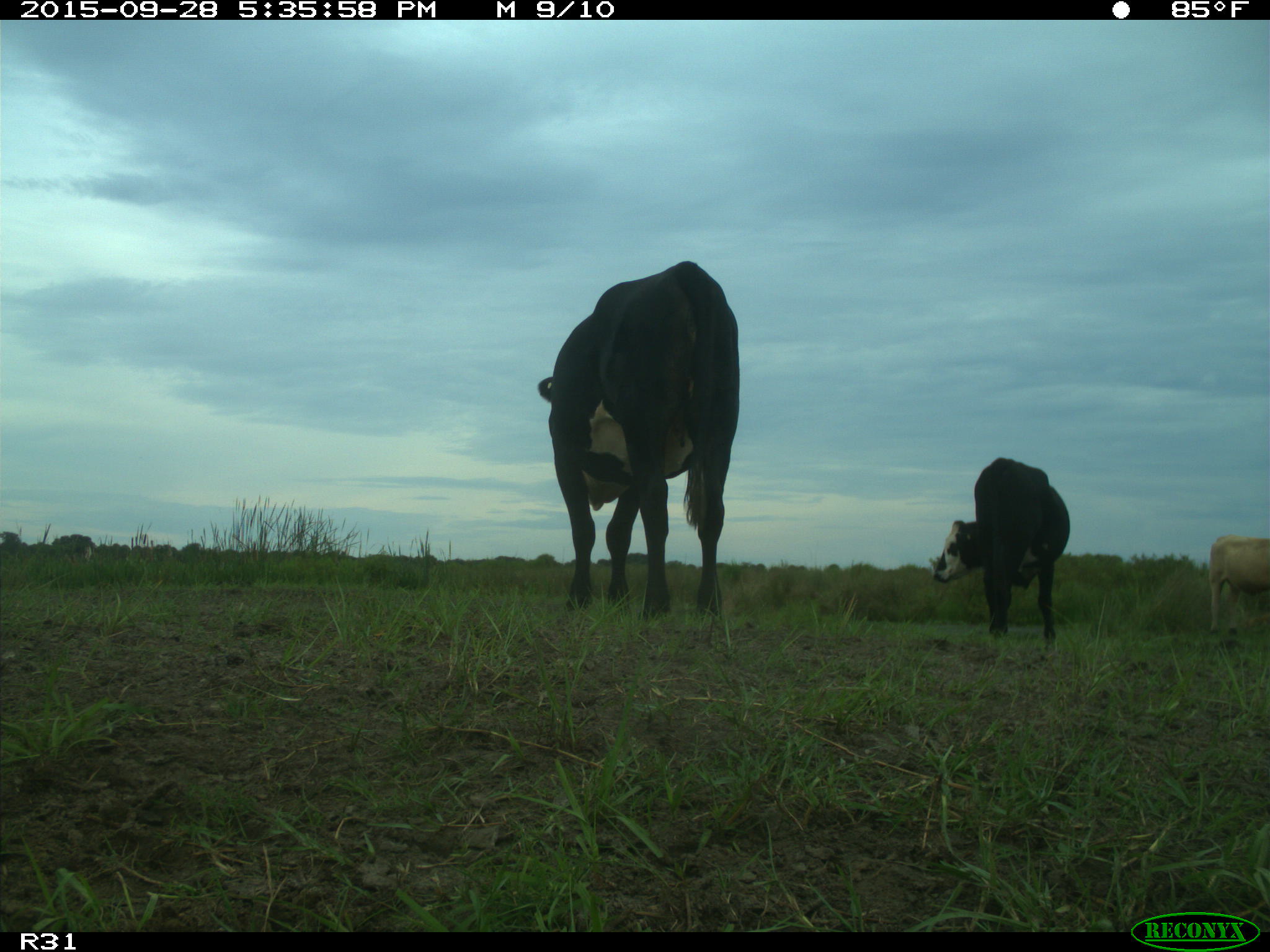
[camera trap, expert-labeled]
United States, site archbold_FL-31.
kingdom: Animalia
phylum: Chordata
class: Mammalia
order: Artiodactyla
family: Bovidae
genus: Bos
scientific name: Bos taurus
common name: domestic cow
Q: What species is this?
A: Bos taurus (domestic cow).